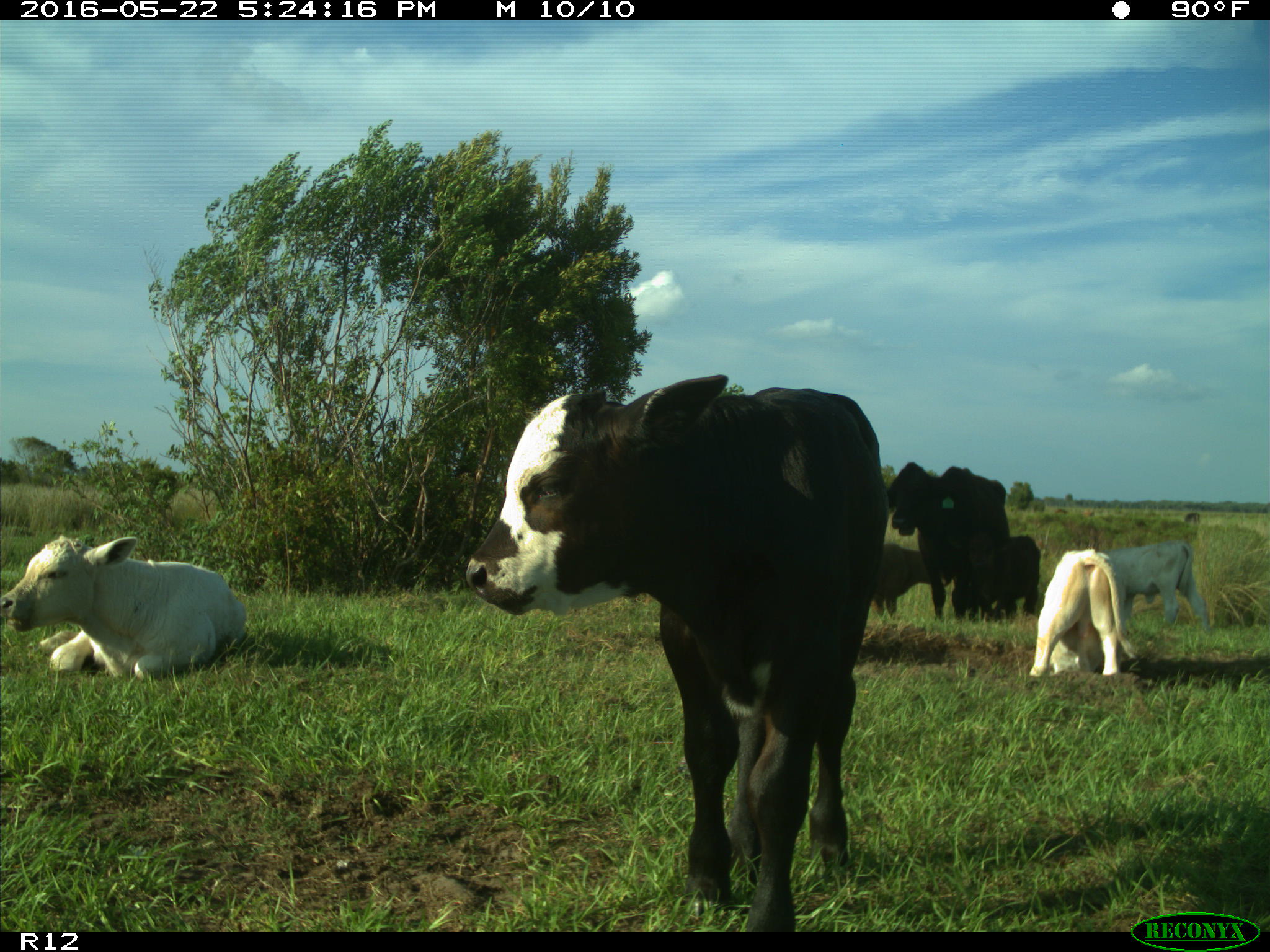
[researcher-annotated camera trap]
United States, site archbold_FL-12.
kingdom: Animalia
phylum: Chordata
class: Mammalia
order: Artiodactyla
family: Bovidae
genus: Bos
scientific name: Bos taurus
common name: domestic cow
Bos taurus (domestic cow).